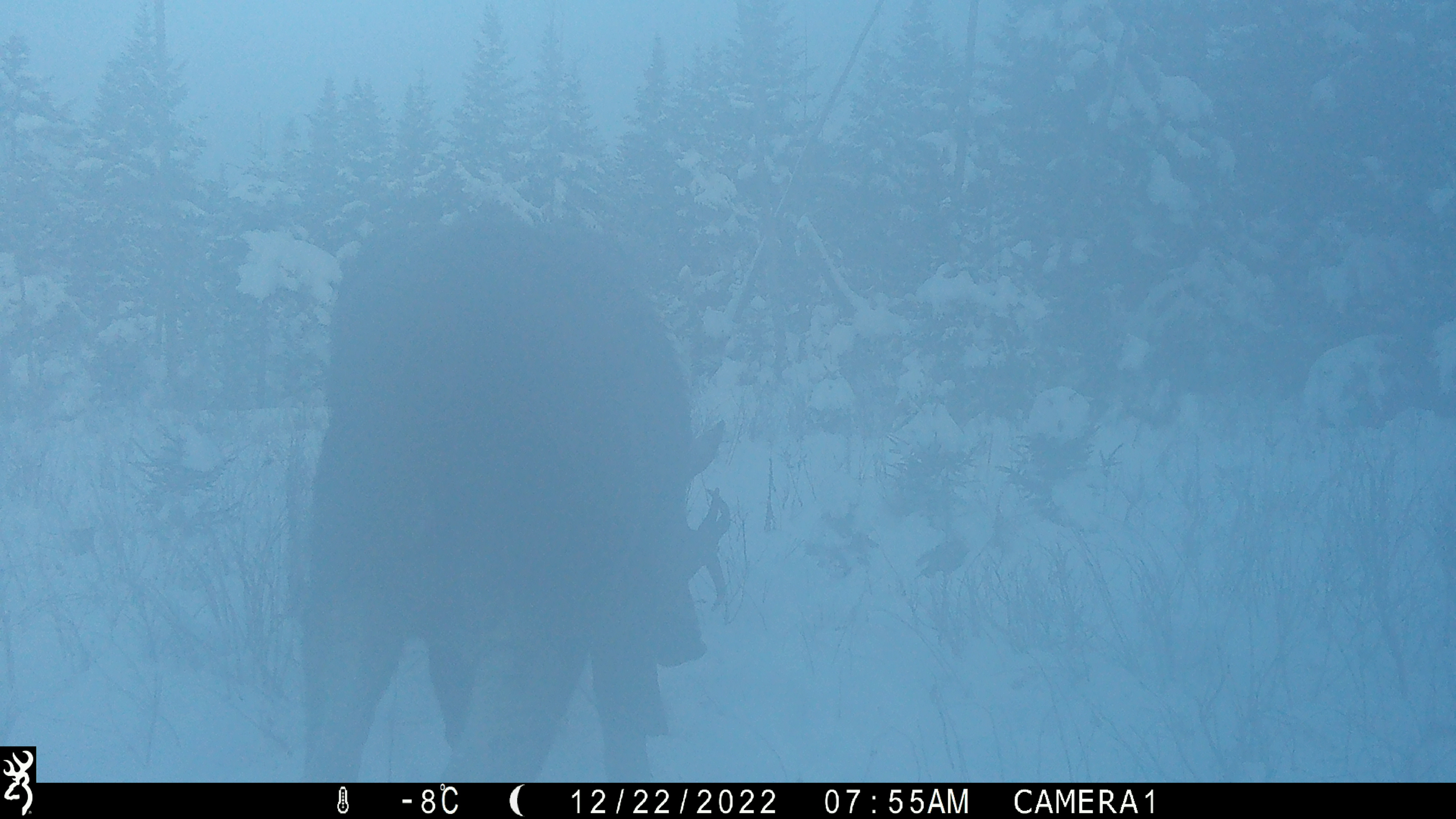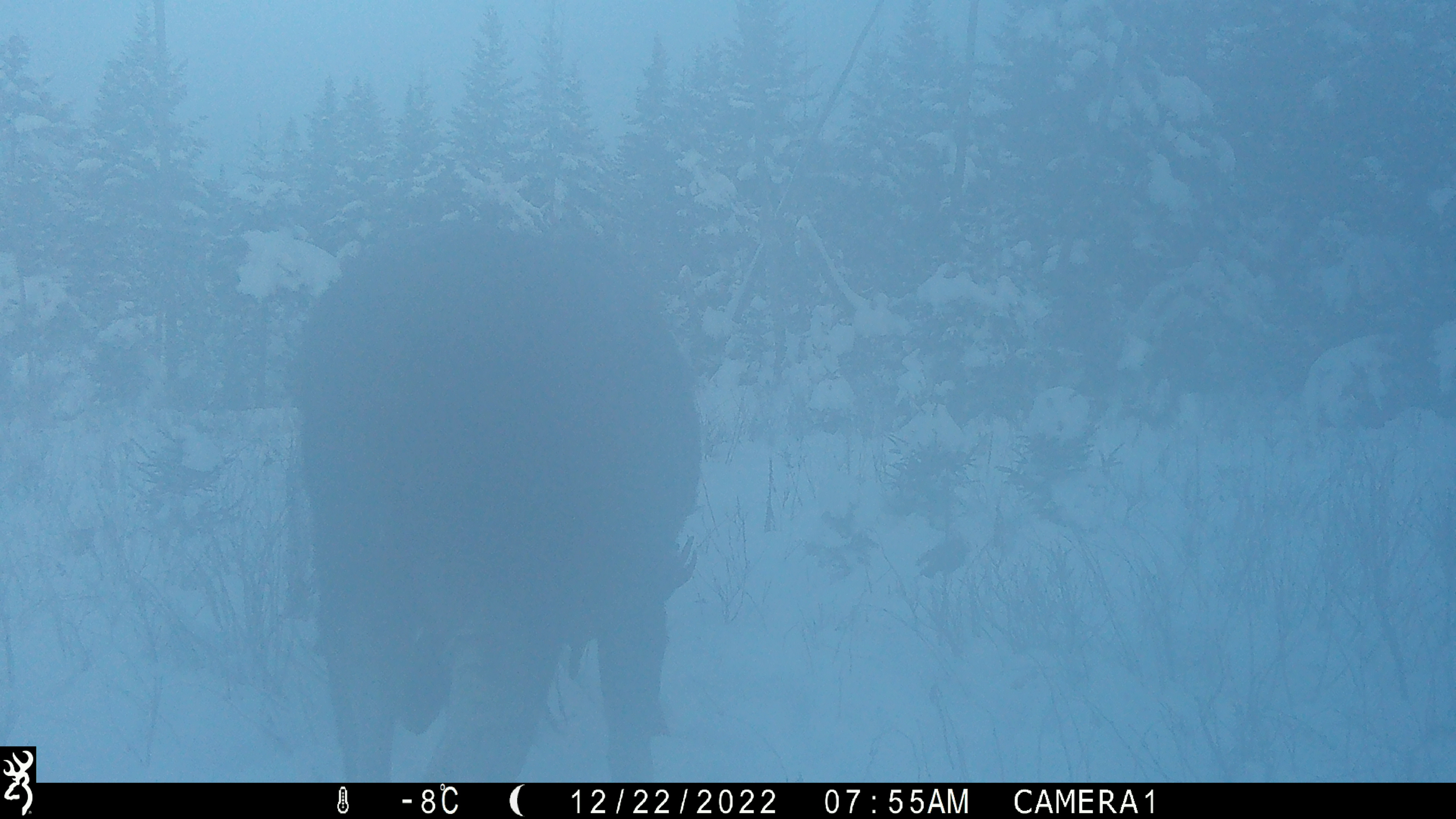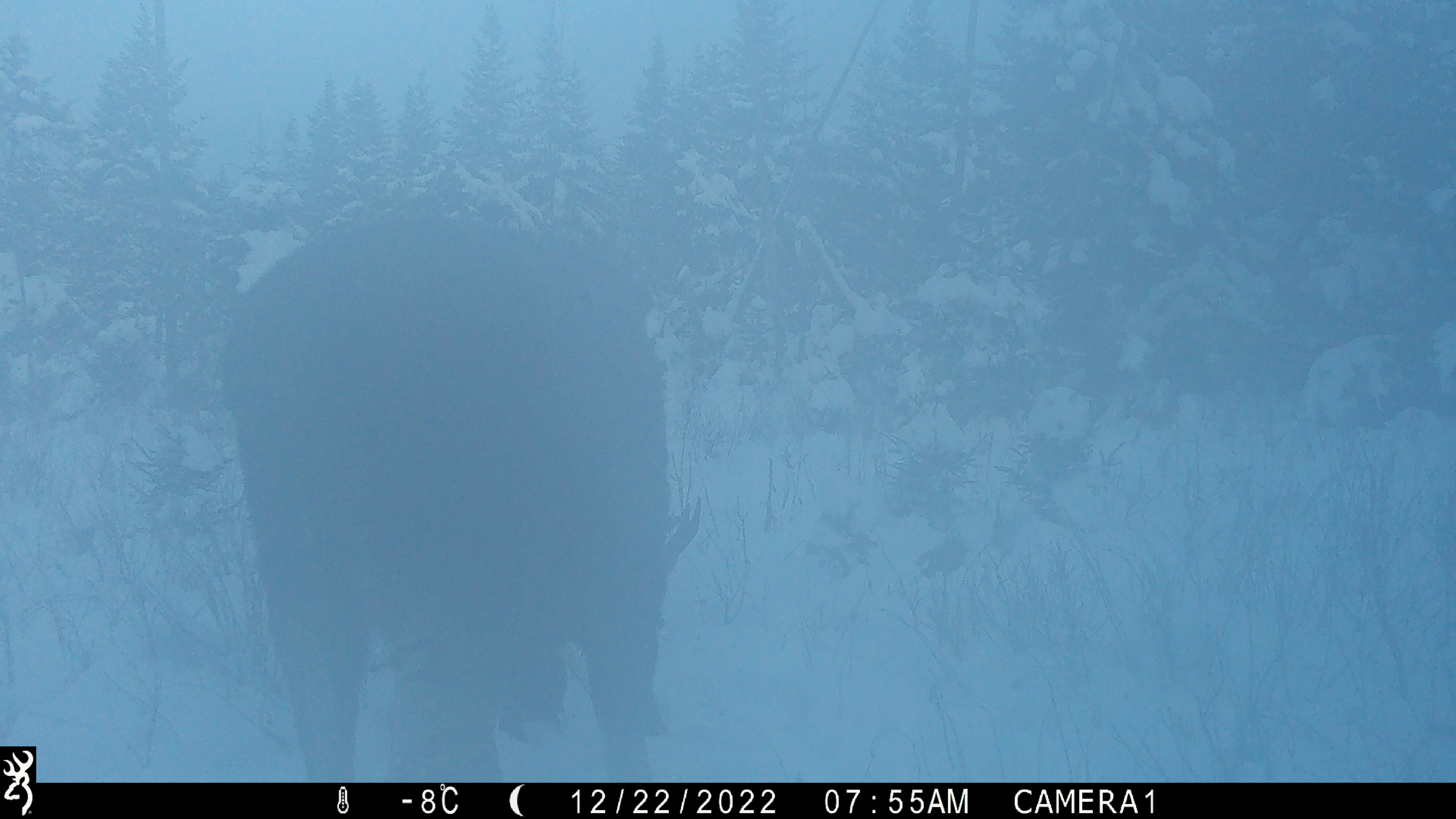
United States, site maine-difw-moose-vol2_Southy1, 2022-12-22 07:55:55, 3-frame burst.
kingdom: Animalia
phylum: Chordata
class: Mammalia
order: Artiodactyla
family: Cervidae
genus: Alces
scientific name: Alces alces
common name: moose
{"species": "moose (Alces alces)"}